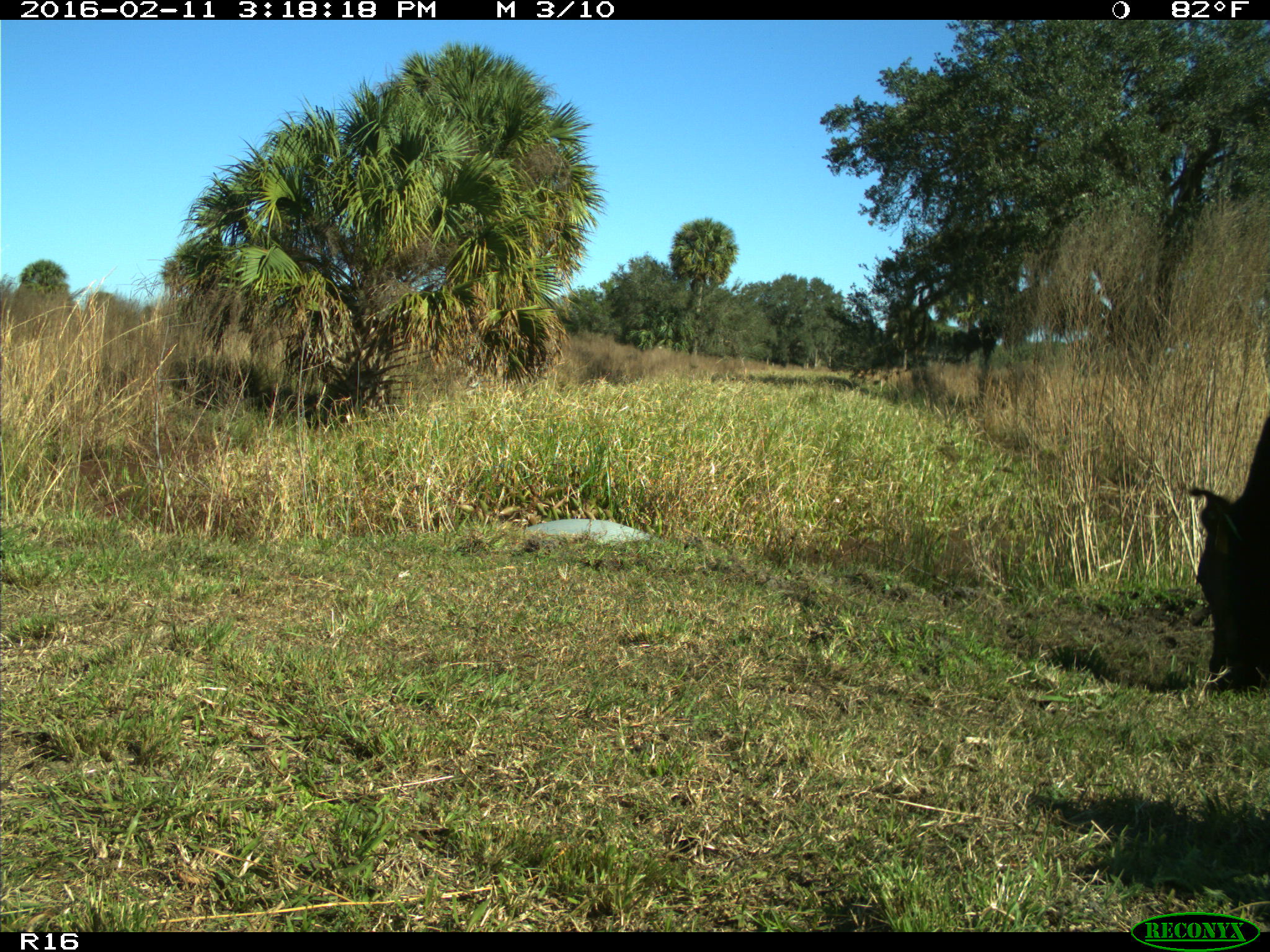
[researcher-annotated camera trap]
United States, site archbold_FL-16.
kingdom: Animalia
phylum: Chordata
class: Mammalia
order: Artiodactyla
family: Bovidae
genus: Bos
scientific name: Bos taurus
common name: domestic cow